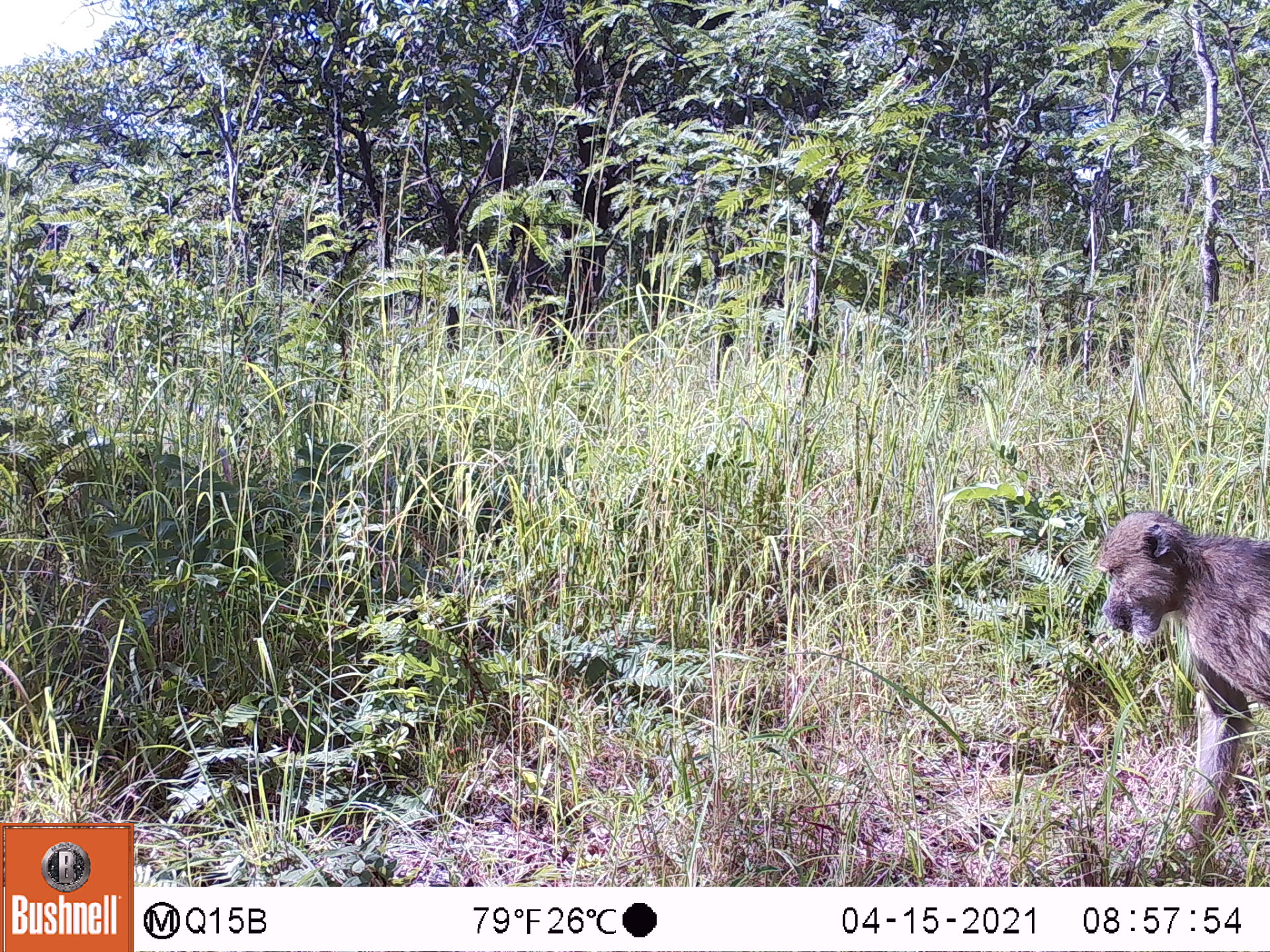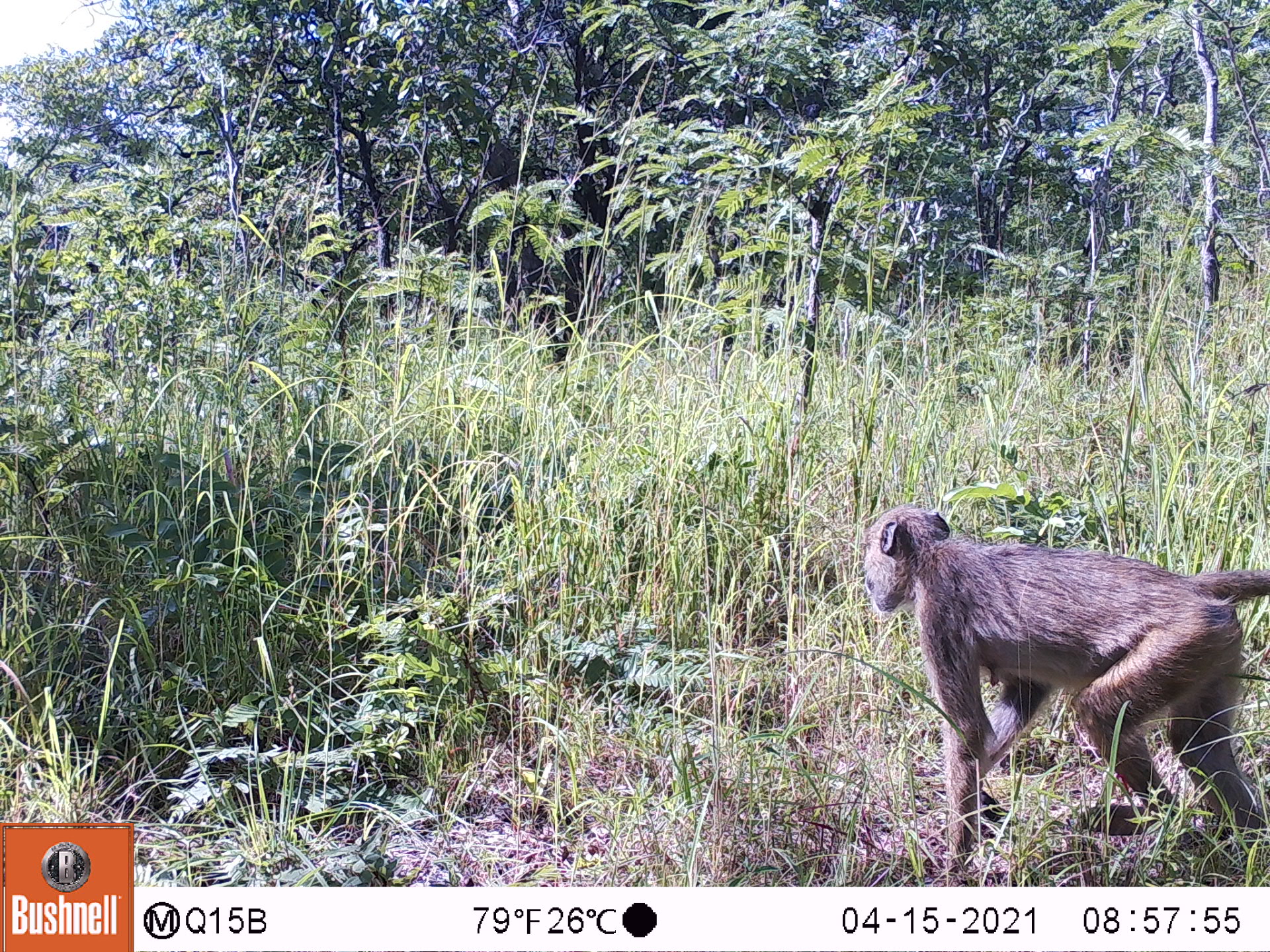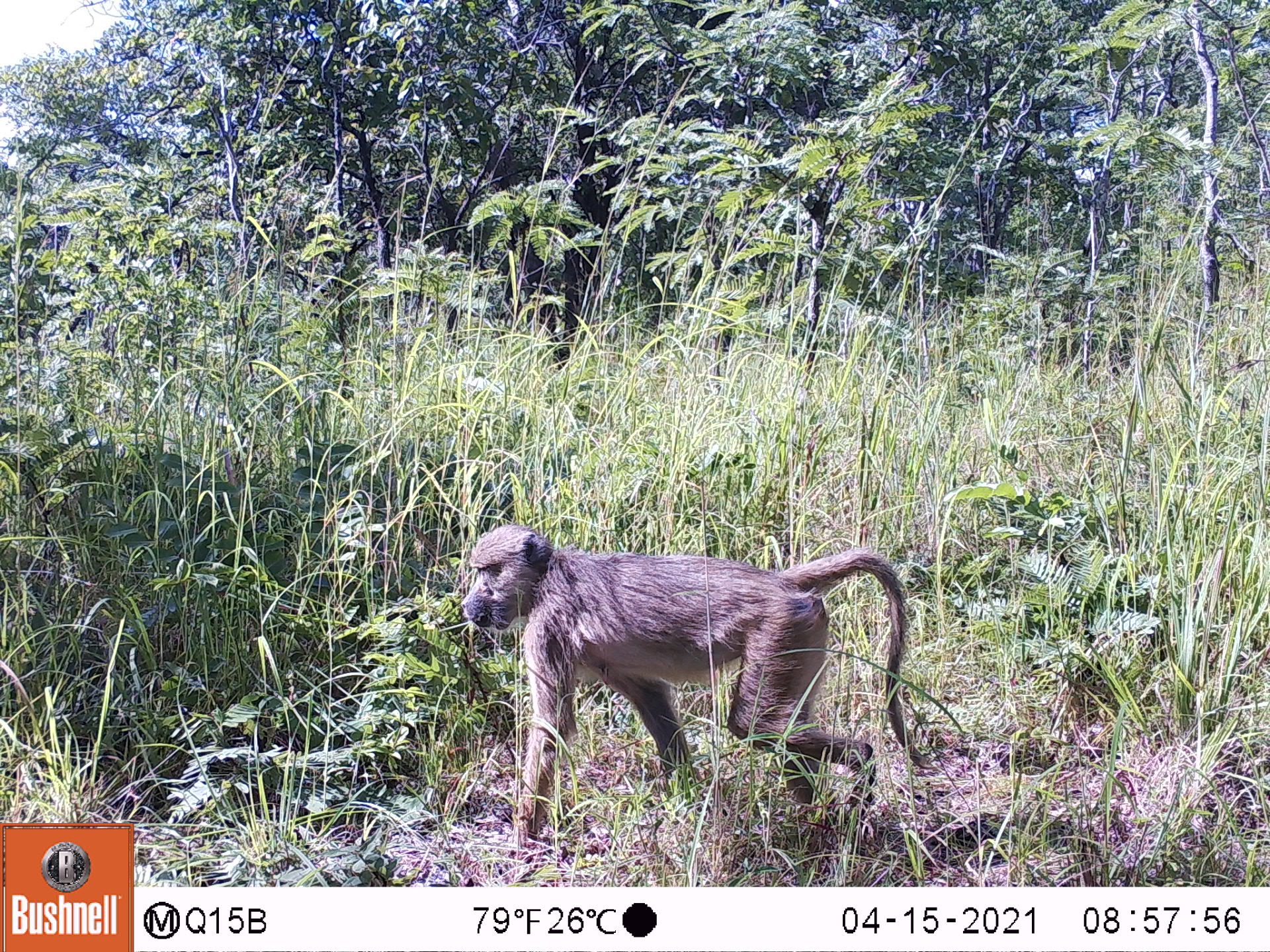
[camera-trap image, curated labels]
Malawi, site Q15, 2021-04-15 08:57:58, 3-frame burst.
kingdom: Animalia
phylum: Chordata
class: Mammalia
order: Primates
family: Cercopithecidae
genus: Papio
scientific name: Papio cynocephalus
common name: yellow baboon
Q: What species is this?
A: Yellow baboon (Papio cynocephalus).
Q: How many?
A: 1.